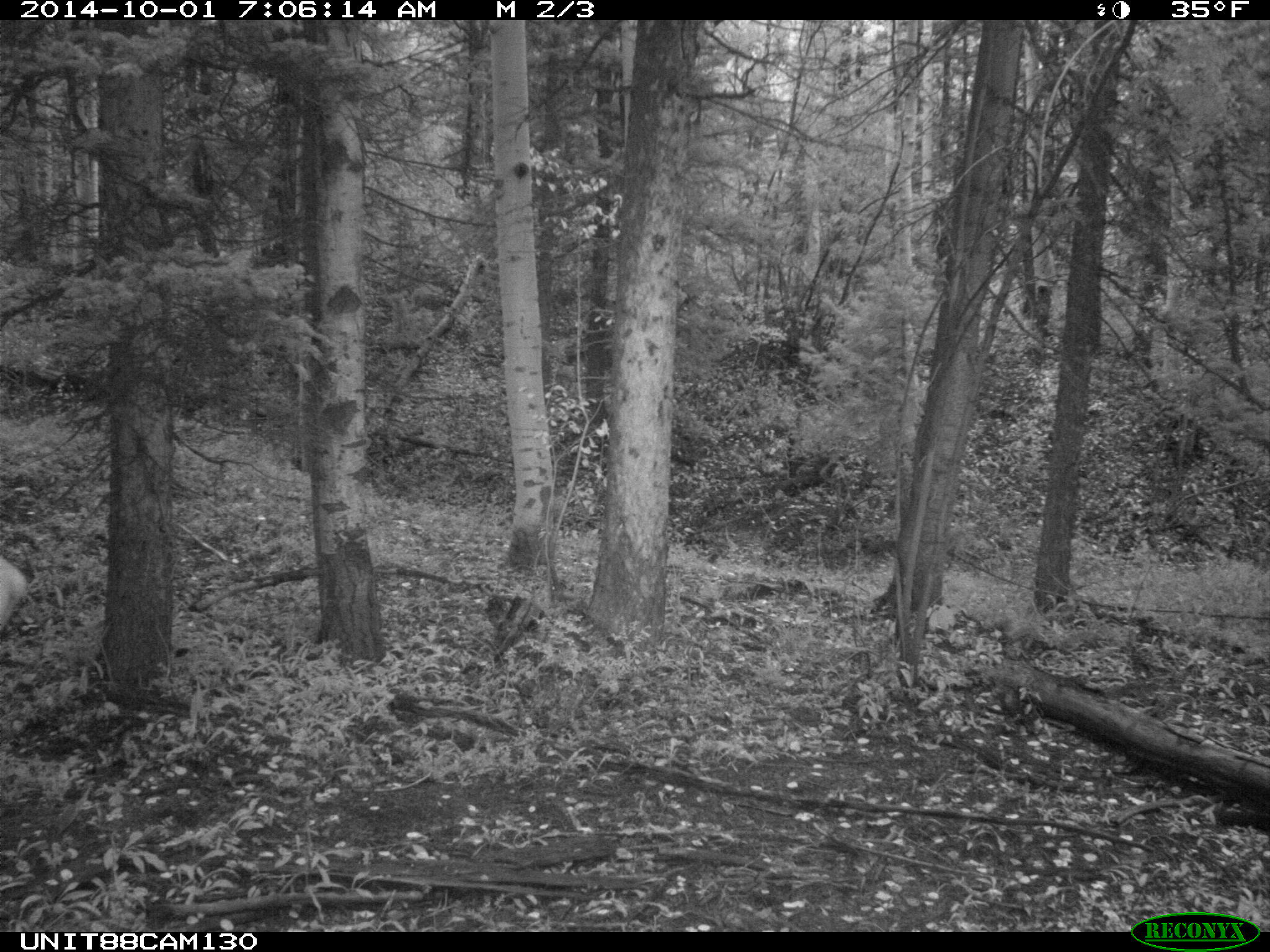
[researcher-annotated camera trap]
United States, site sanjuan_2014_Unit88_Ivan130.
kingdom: Animalia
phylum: Chordata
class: Mammalia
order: Artiodactyla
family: Cervidae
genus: Cervus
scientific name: Cervus elaphus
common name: red deer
Cervus elaphus (red deer).